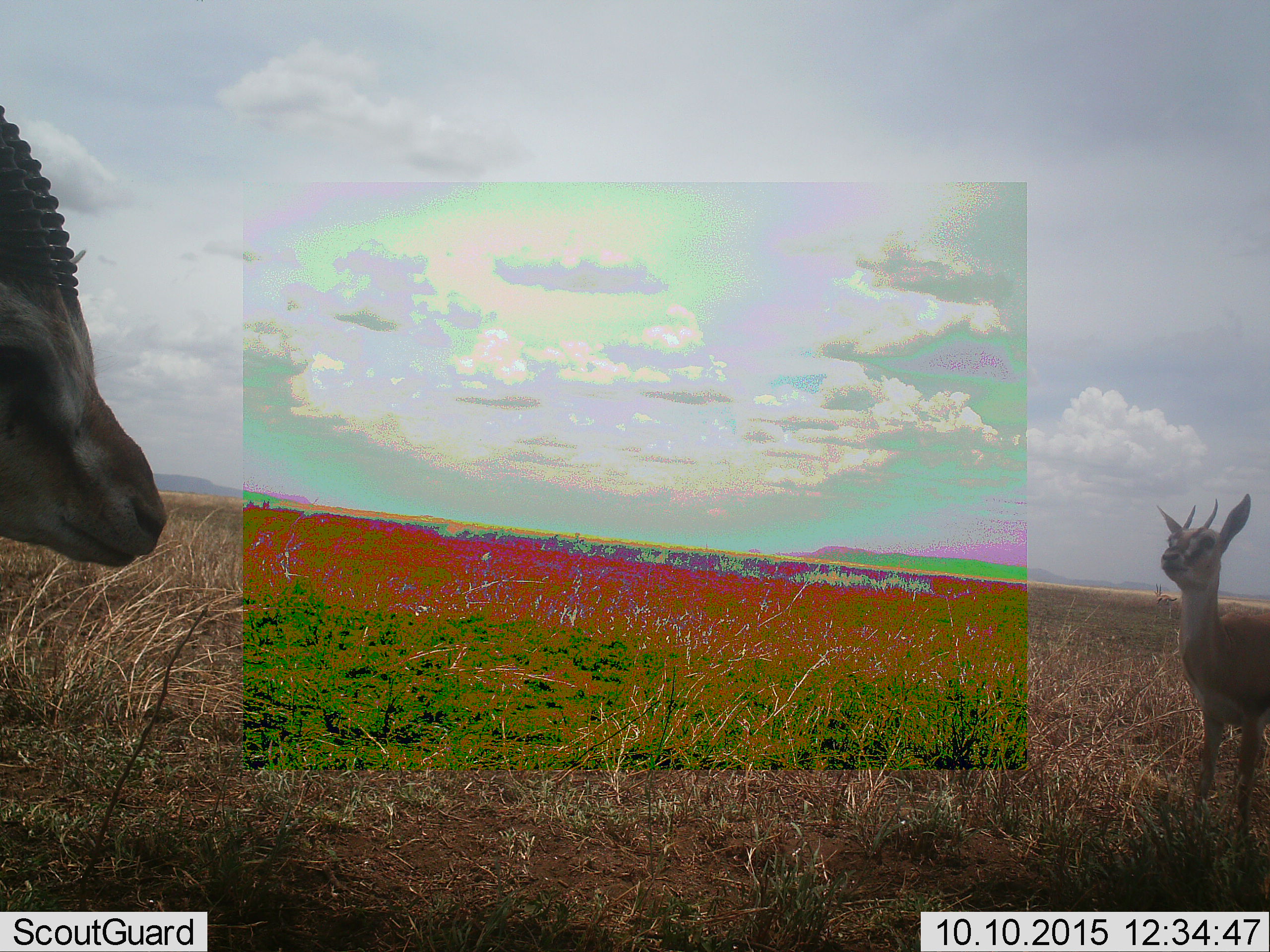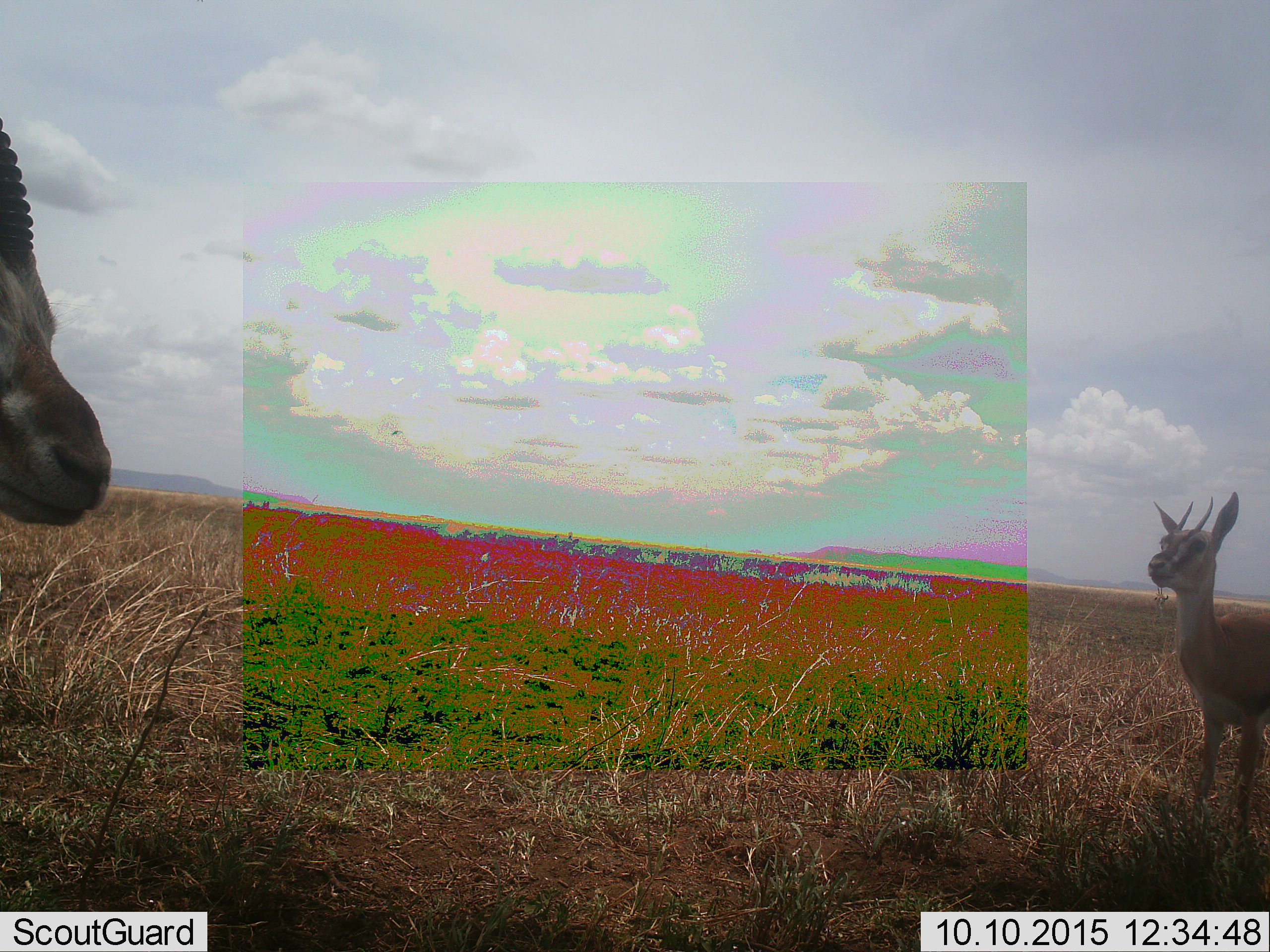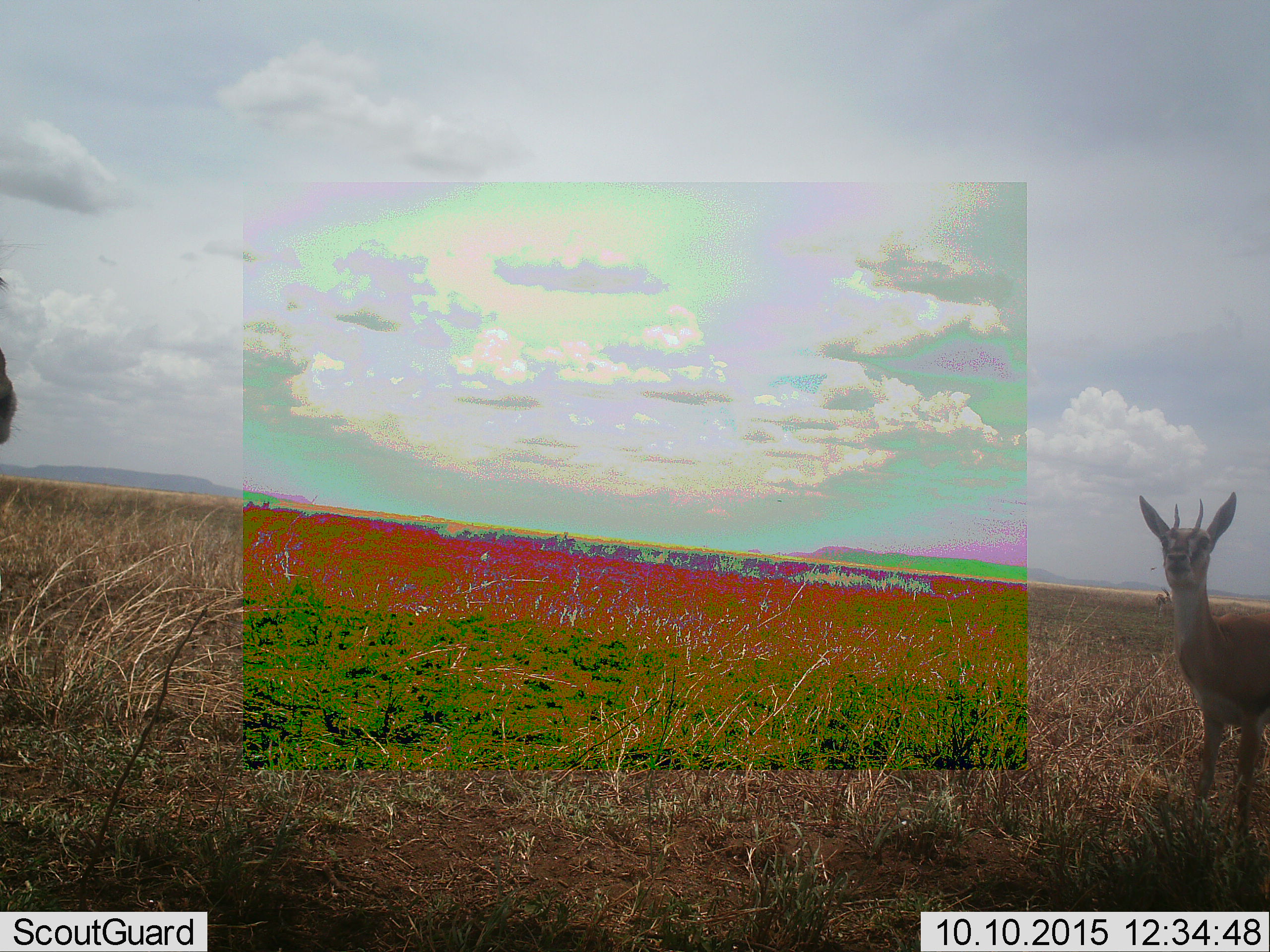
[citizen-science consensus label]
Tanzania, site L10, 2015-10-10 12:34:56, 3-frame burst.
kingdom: Animalia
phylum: Chordata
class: Mammalia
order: Artiodactyla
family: Bovidae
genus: Eudorcas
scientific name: Eudorcas thomsonii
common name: thomson's gazelle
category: gazellethomsons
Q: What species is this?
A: Gazellethomsons (thomson's gazelle) (Eudorcas thomsonii).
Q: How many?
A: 2.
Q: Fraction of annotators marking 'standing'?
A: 100%.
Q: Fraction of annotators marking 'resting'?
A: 0%.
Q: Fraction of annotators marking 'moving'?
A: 38%.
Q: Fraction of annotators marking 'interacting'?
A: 0%.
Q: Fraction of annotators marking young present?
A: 0%.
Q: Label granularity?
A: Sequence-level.